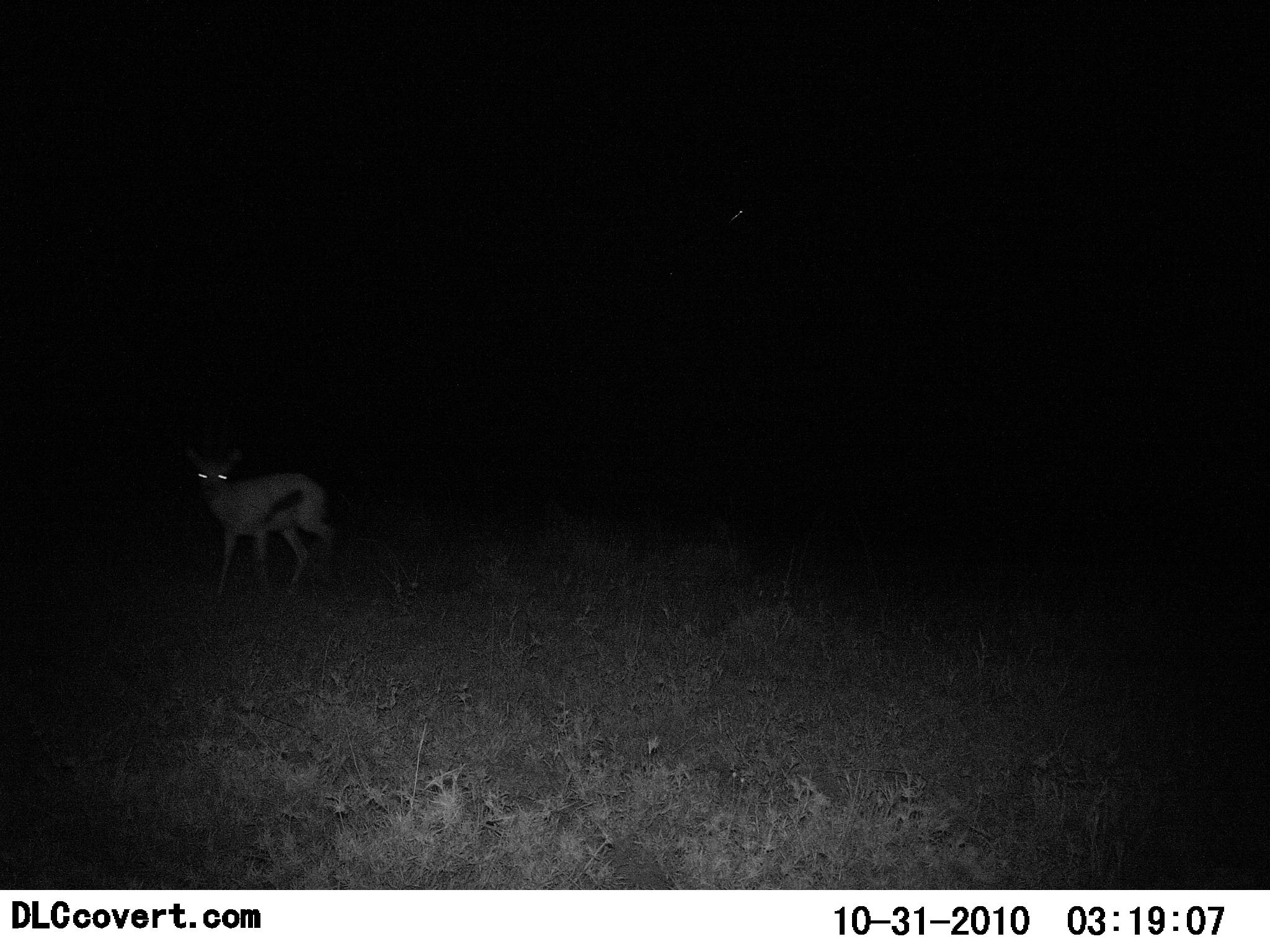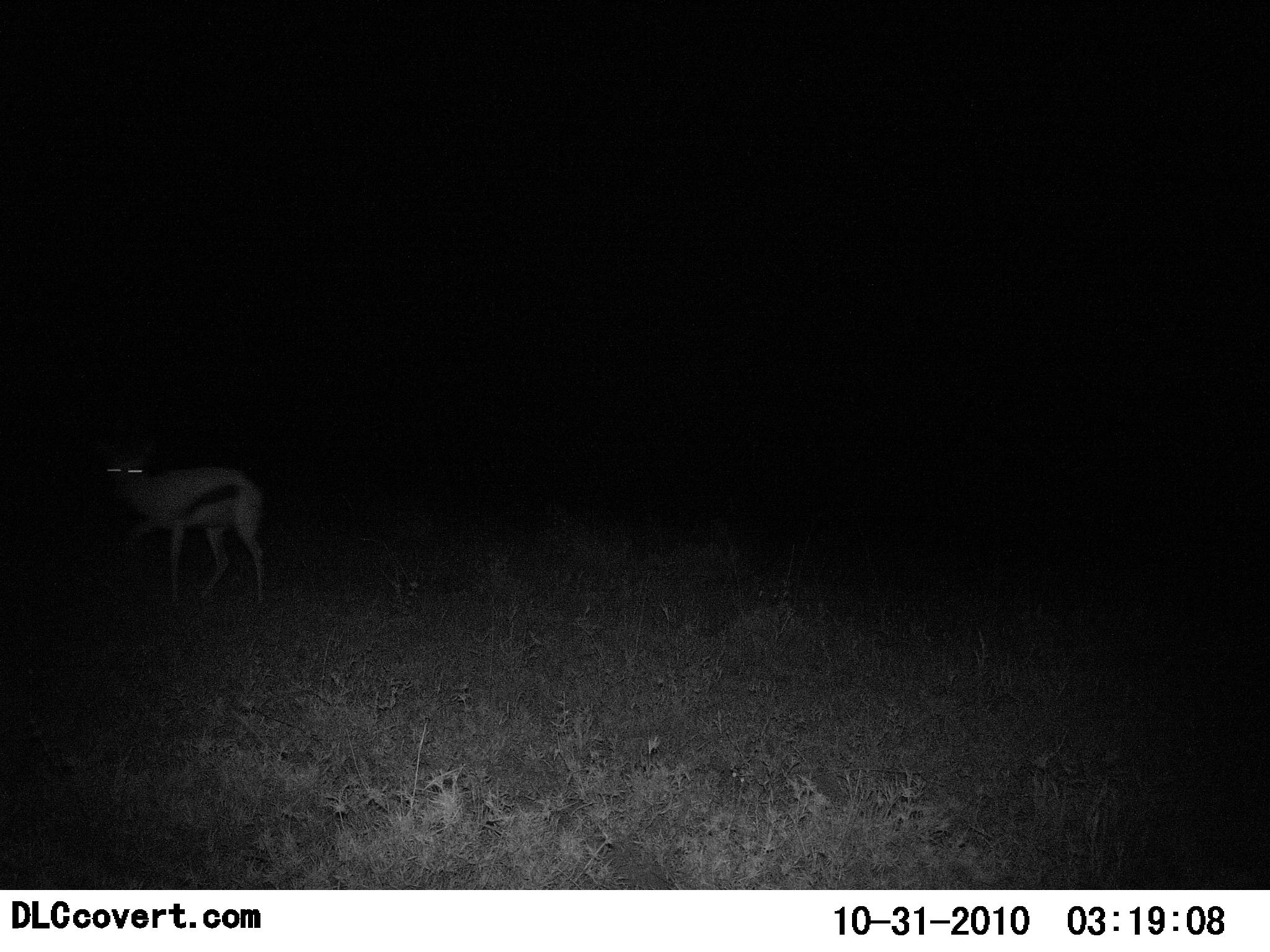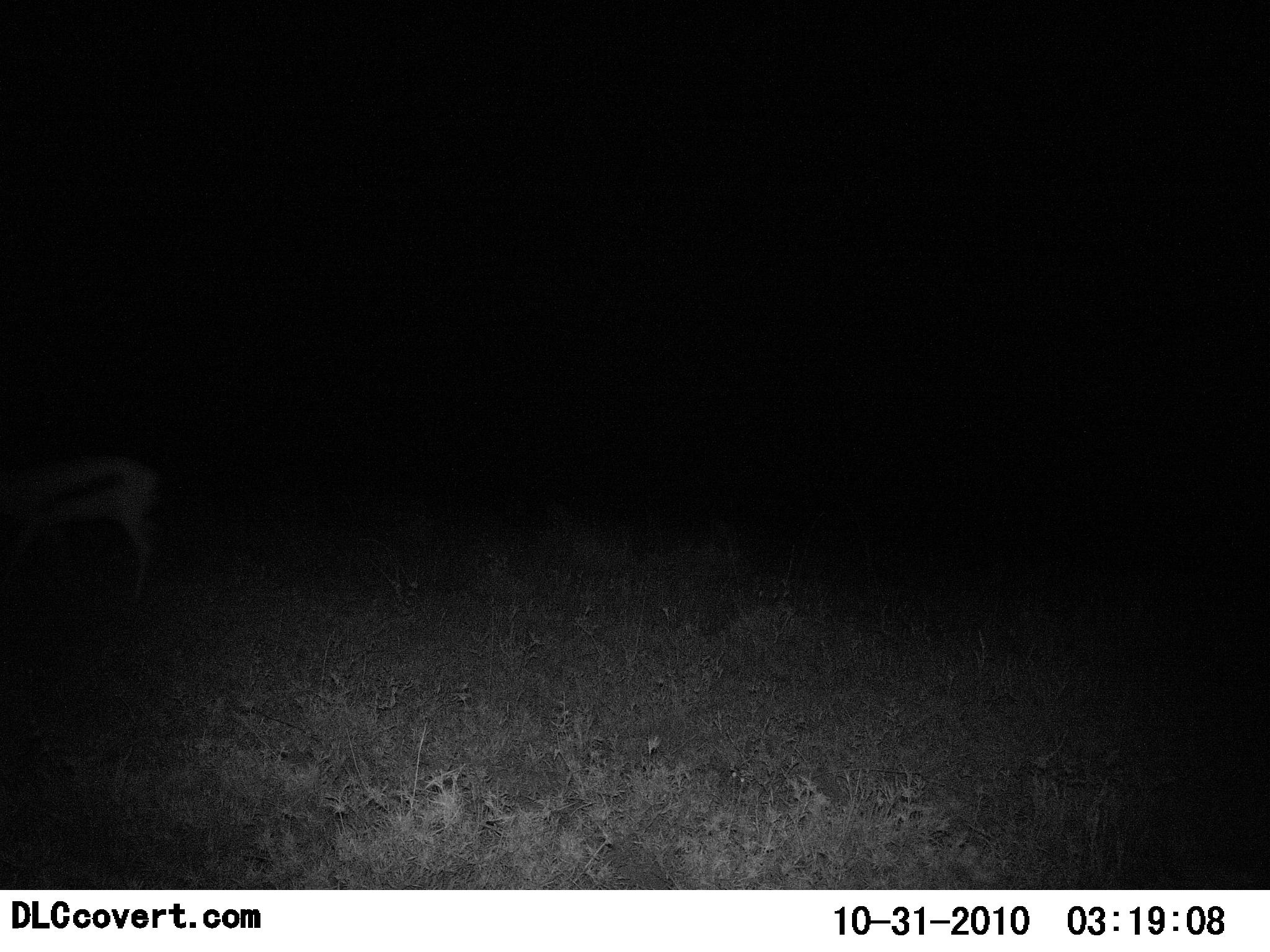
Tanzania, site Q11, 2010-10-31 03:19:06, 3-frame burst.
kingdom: Animalia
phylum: Chordata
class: Mammalia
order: Artiodactyla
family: Bovidae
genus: Eudorcas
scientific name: Eudorcas thomsonii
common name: thomson's gazelle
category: gazellethomsons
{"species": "gazellethomsons (thomson's gazelle) (Eudorcas thomsonii)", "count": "1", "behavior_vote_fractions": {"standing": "13%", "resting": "0%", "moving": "87%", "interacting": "0%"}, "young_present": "0%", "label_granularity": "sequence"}